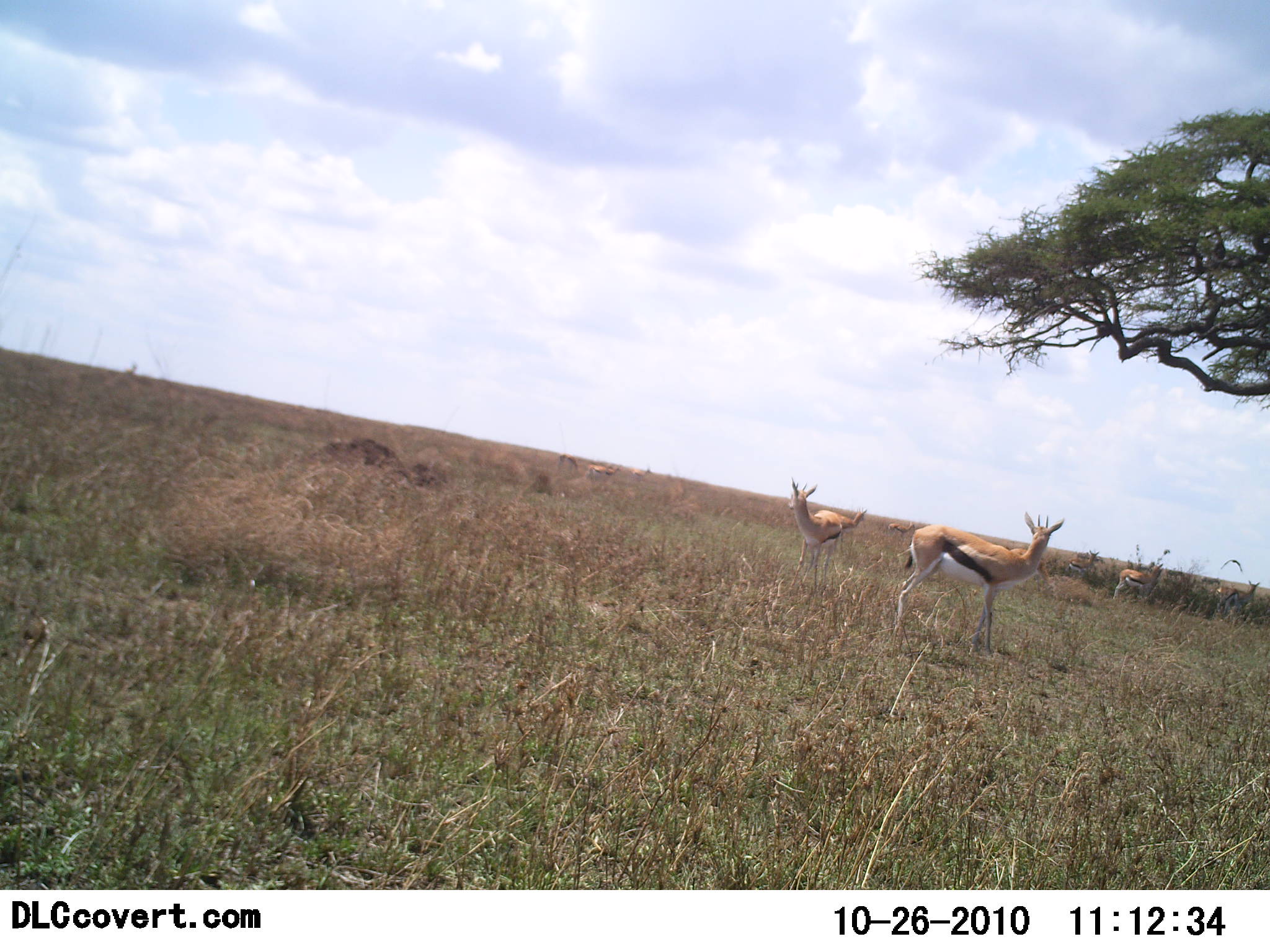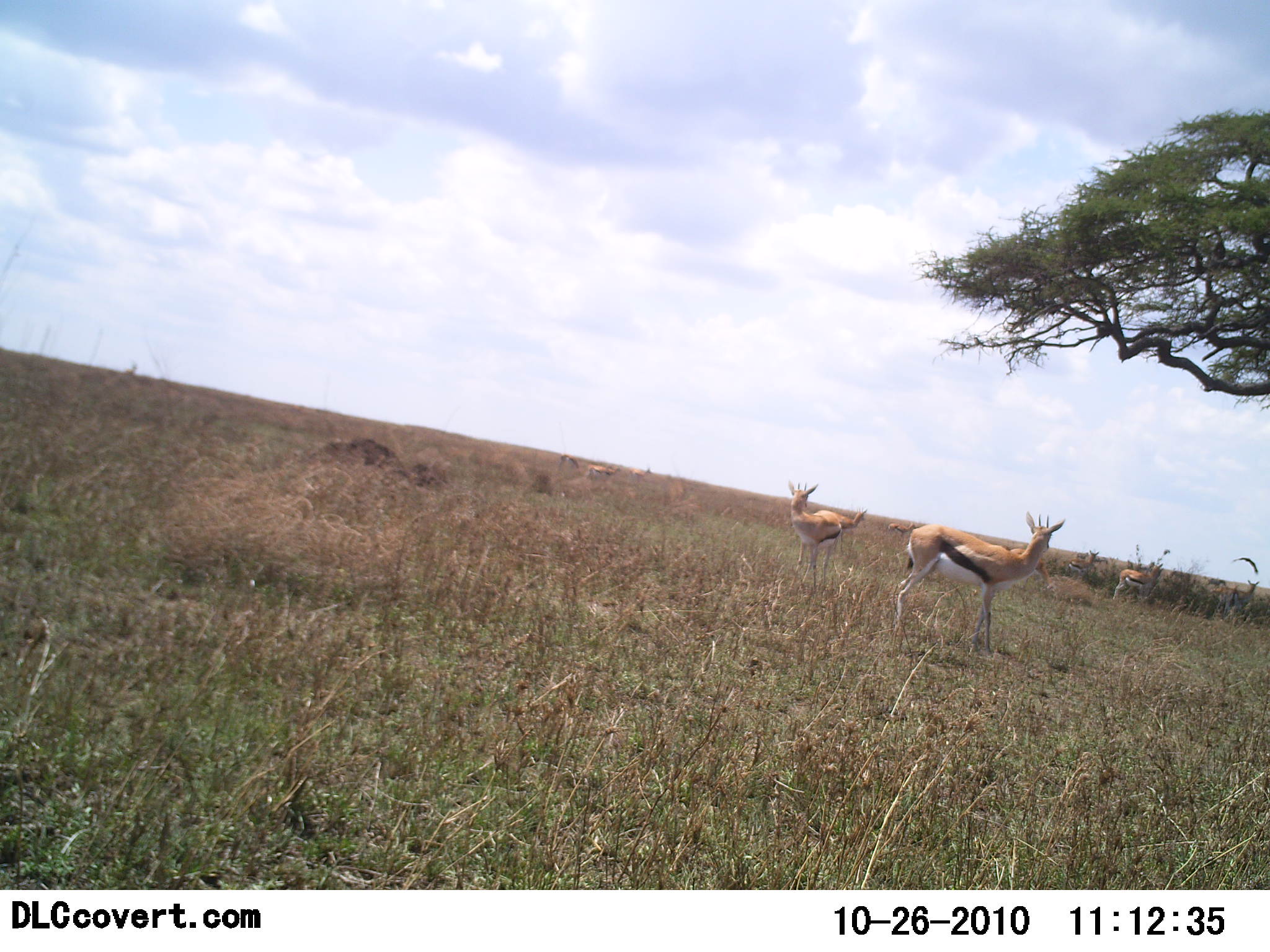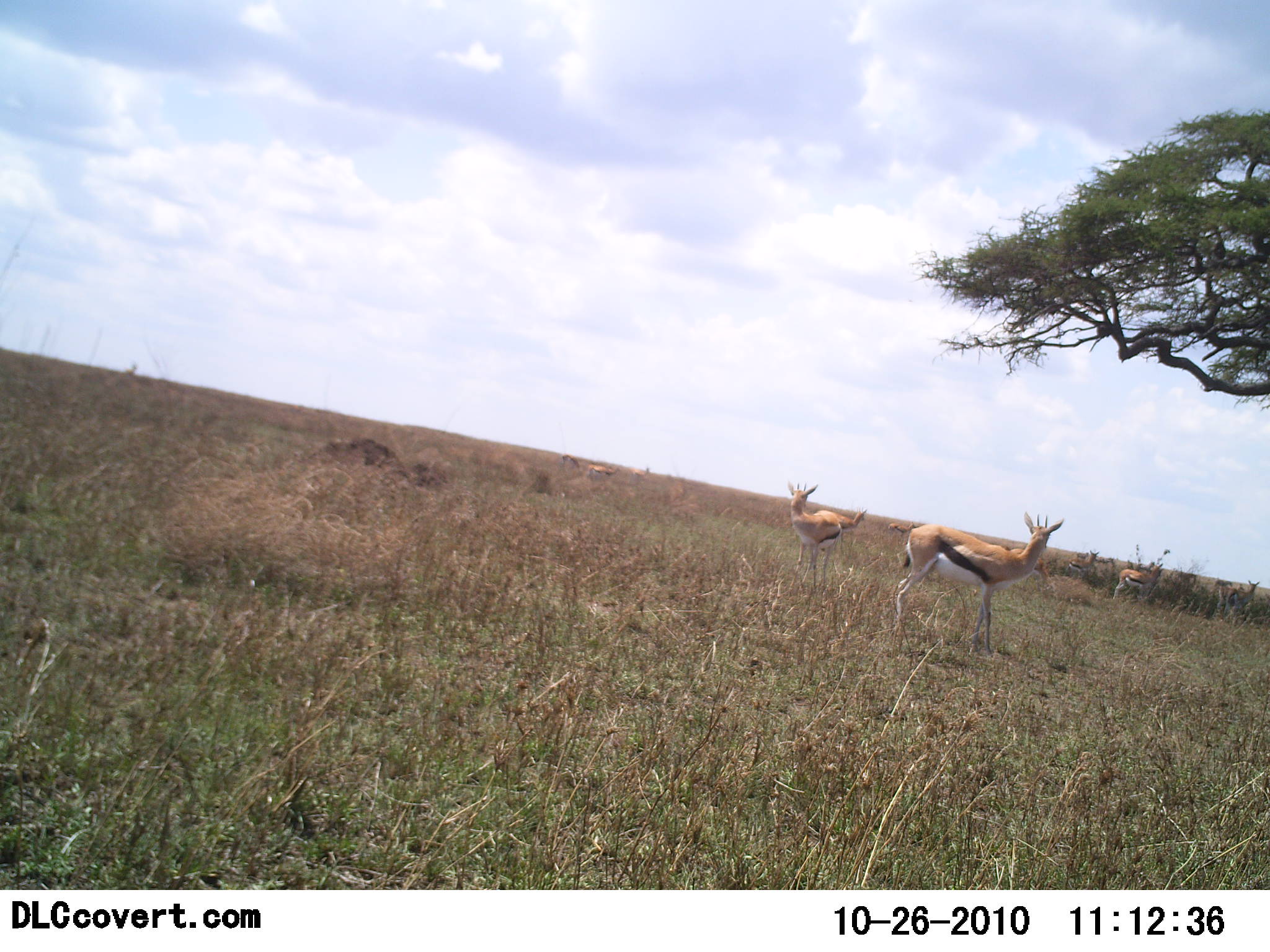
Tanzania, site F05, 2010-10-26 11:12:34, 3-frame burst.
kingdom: Animalia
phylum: Chordata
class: Mammalia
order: Artiodactyla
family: Bovidae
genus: Eudorcas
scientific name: Eudorcas thomsonii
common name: thomson's gazelle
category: gazellethomsons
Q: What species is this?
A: Gazellethomsons (thomson's gazelle) (Eudorcas thomsonii).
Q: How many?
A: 4.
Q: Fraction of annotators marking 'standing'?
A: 87%.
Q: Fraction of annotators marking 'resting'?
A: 13%.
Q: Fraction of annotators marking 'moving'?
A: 27%.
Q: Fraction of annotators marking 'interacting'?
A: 0%.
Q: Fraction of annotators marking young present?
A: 0%.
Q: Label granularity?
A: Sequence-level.